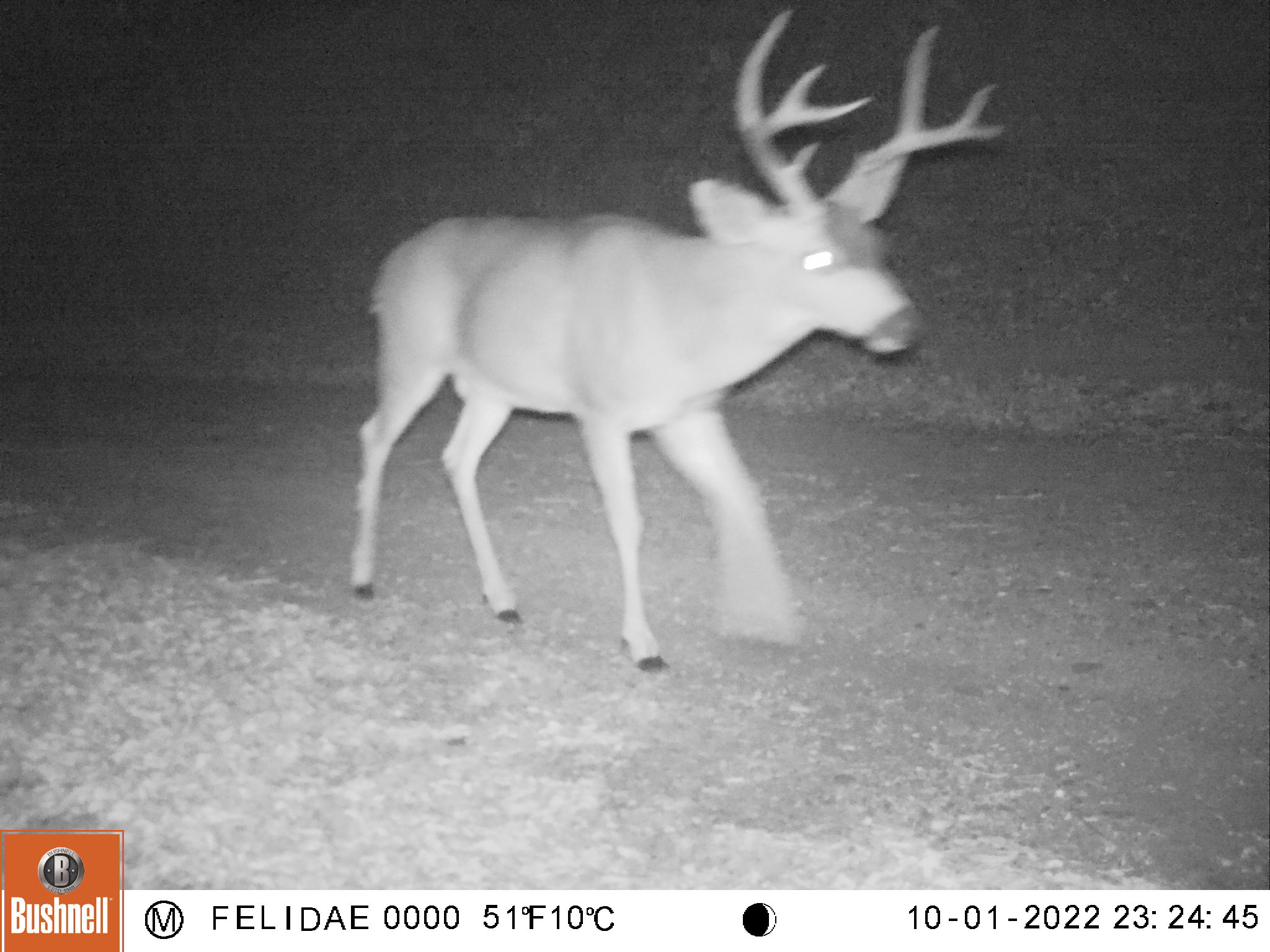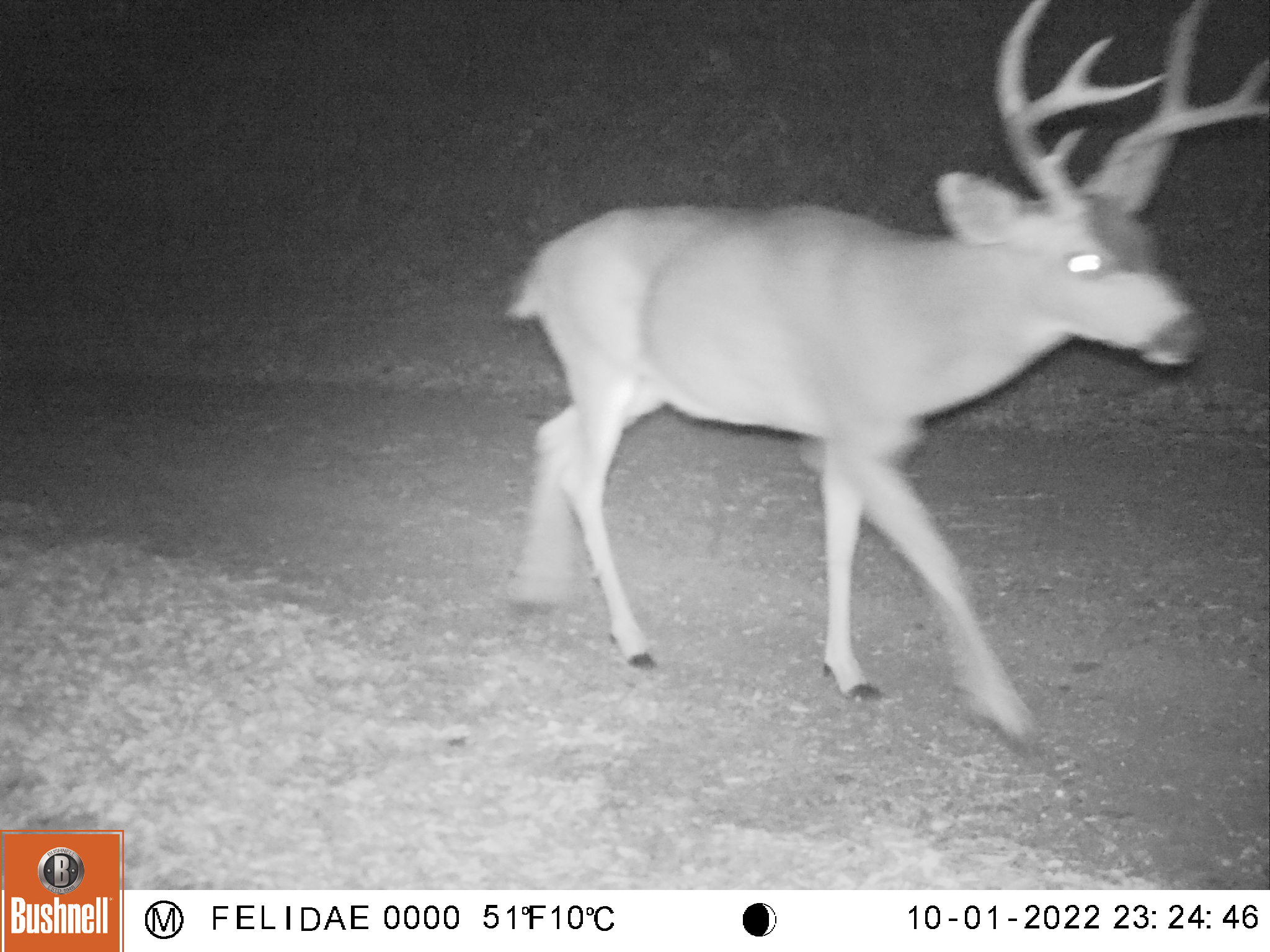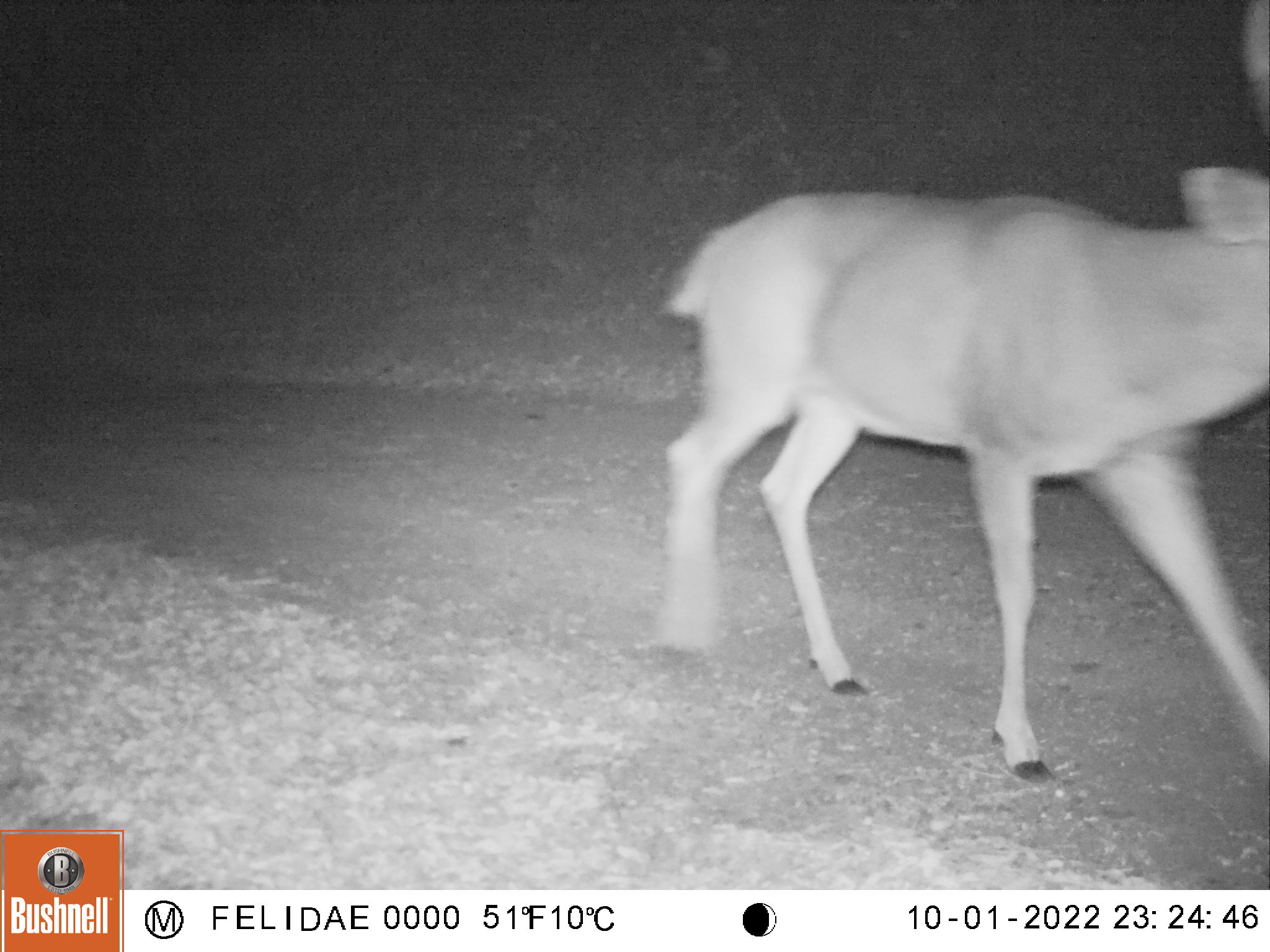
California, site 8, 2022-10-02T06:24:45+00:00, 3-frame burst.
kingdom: Animalia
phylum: Chordata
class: Mammalia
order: Artiodactyla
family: Cervidae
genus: Odocoileus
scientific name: Odocoileus hemionus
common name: mule deer